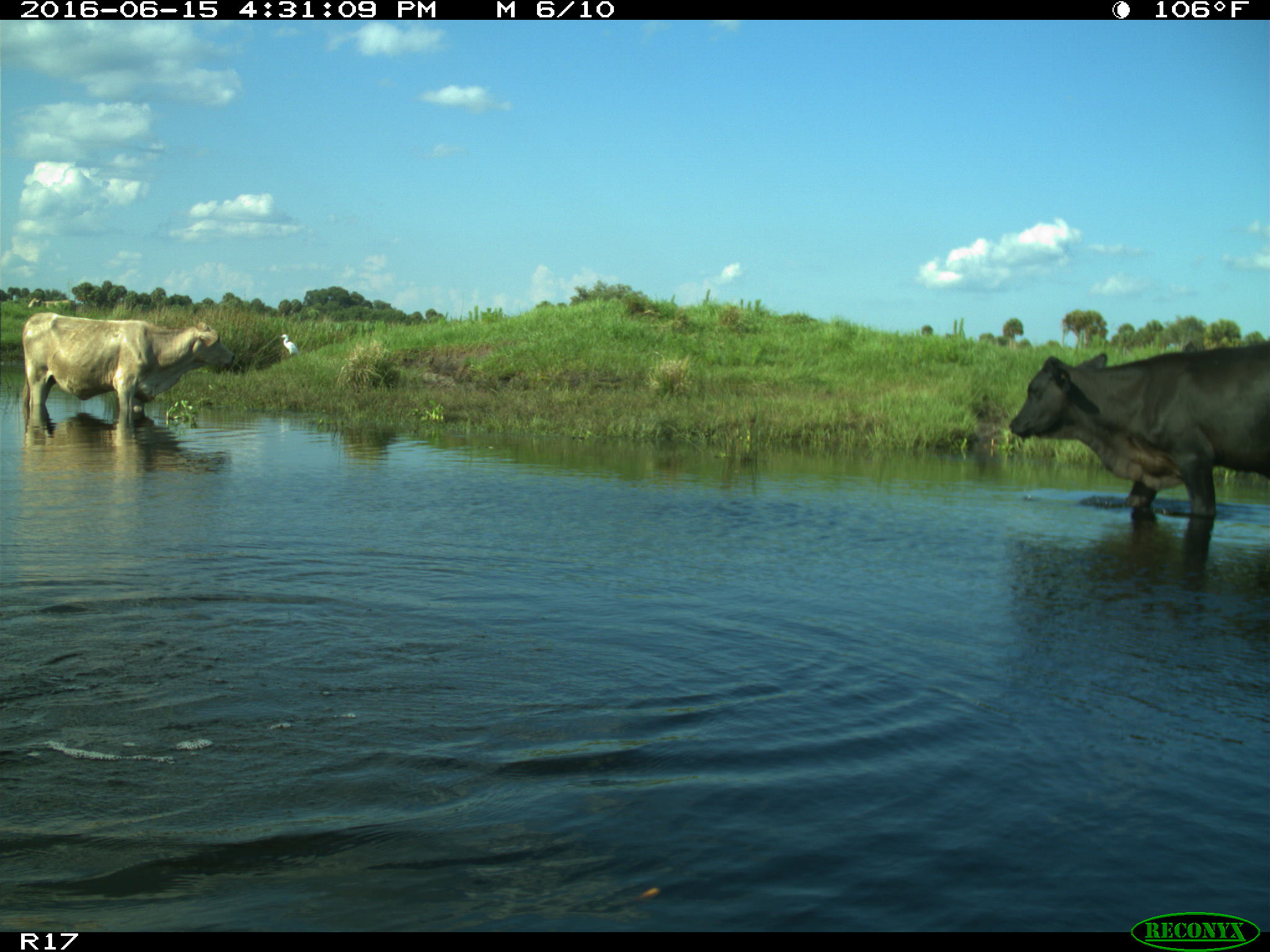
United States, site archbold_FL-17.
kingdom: Animalia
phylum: Chordata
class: Mammalia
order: Artiodactyla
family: Bovidae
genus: Bos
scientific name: Bos taurus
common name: domestic cow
Bos taurus (domestic cow).